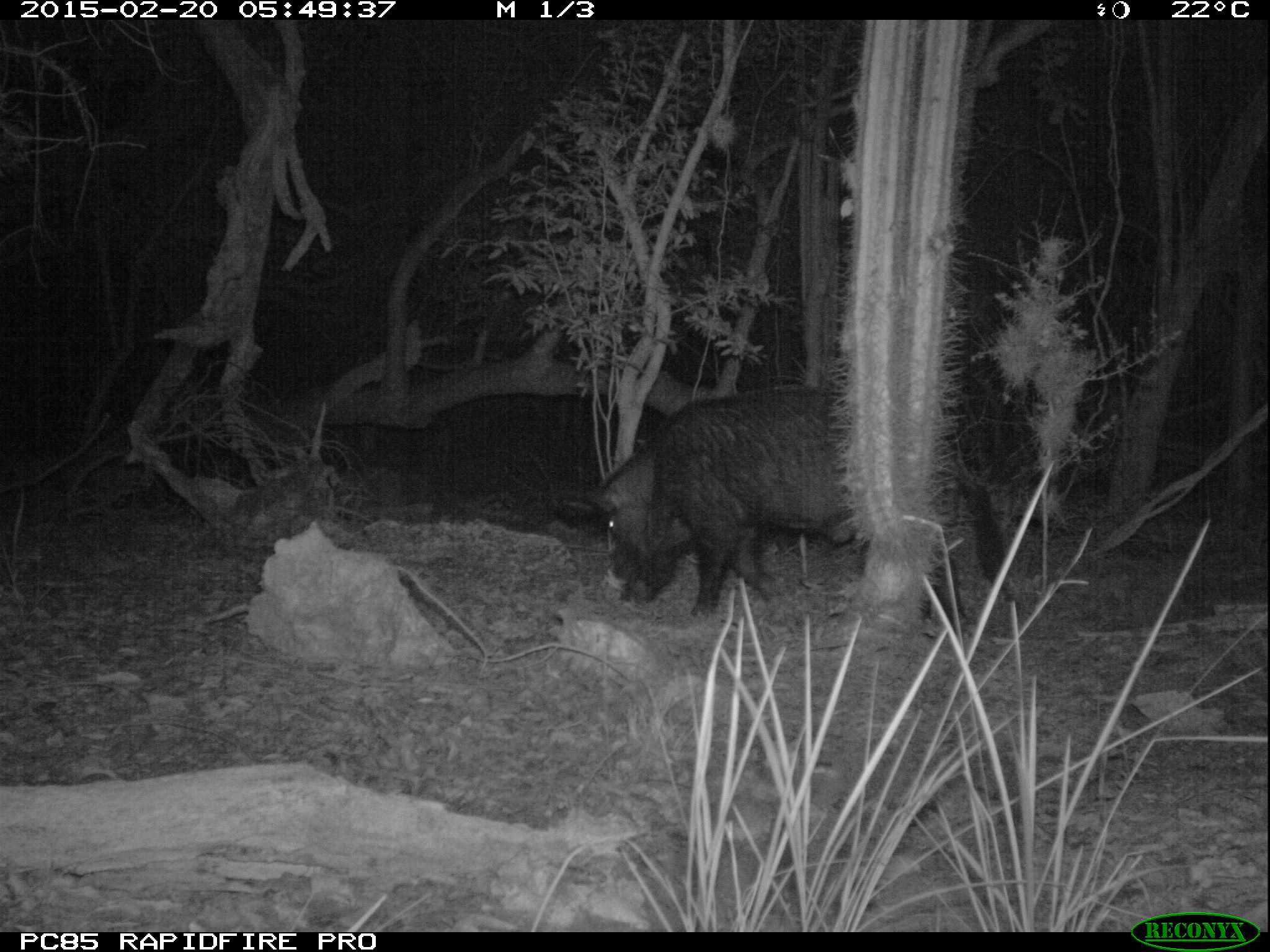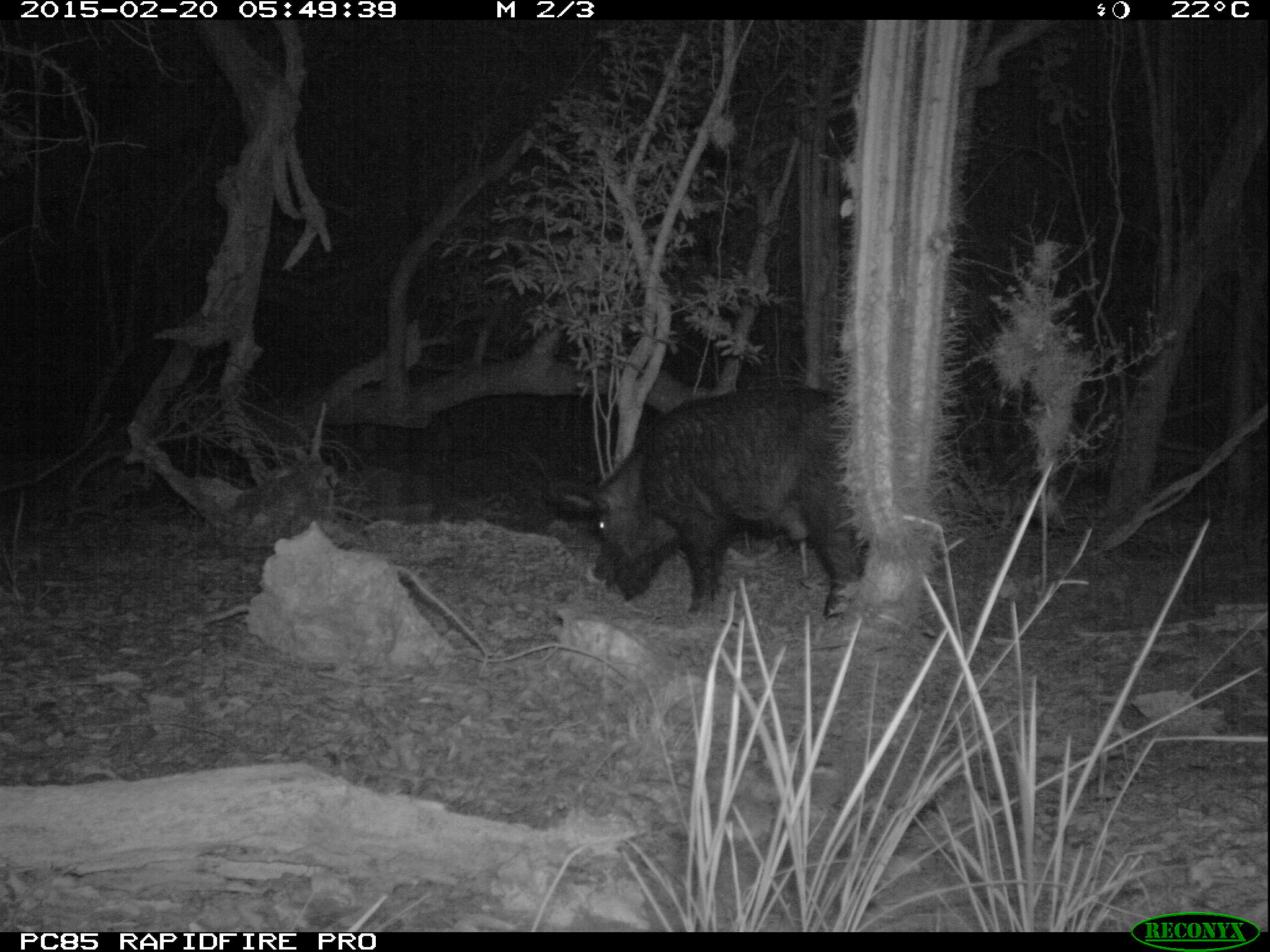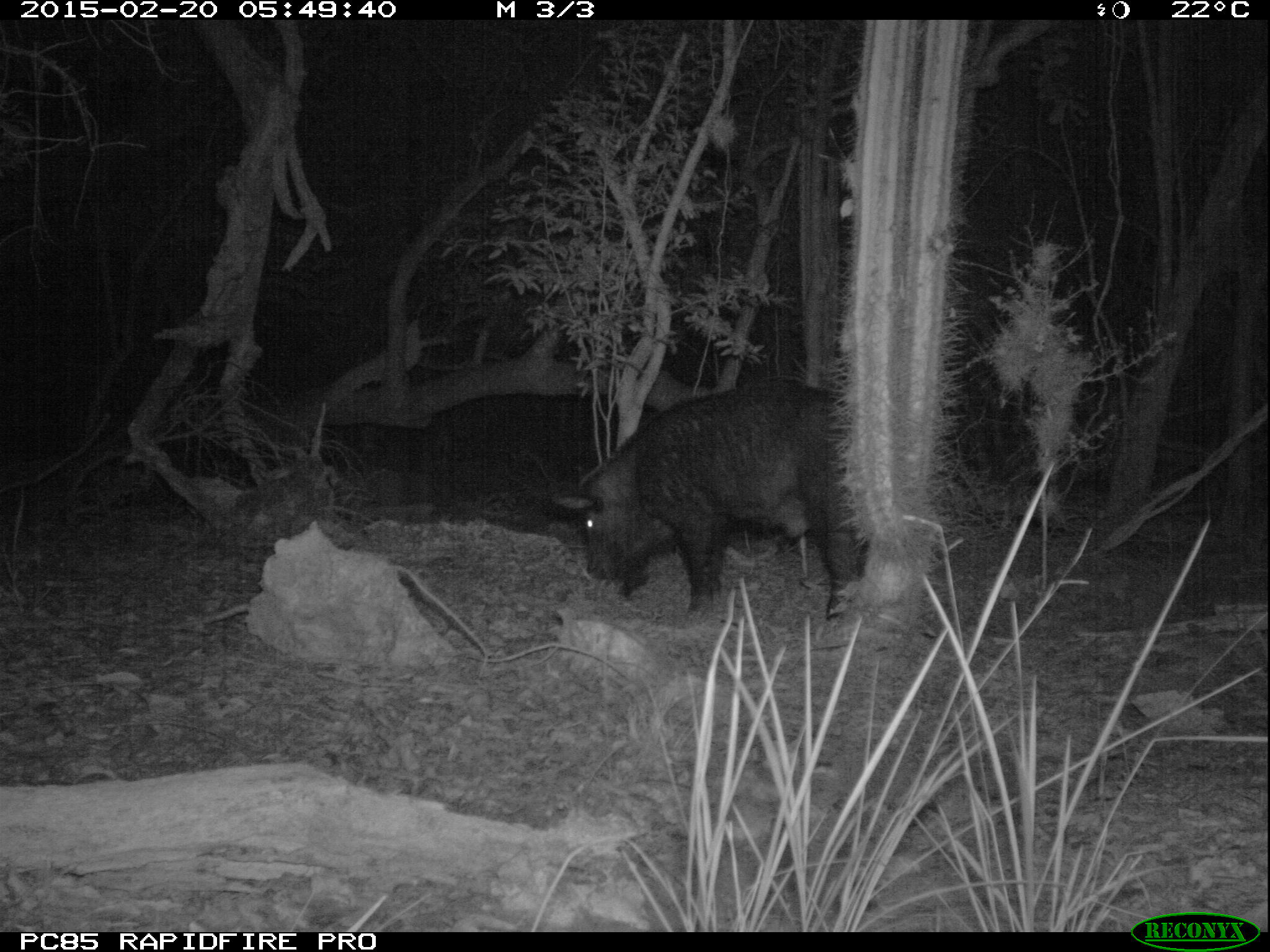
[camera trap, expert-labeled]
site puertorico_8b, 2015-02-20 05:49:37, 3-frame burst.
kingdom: Animalia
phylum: Chordata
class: Mammalia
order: Artiodactyla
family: Suidae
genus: Sus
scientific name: Sus scrofa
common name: pig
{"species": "pig (Sus scrofa)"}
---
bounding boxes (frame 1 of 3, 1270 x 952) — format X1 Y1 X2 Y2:
pig: 562 382 1001 627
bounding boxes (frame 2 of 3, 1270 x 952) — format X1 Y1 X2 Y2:
pig: 576 376 865 620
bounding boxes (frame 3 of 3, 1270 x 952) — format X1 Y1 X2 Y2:
pig: 553 376 862 619